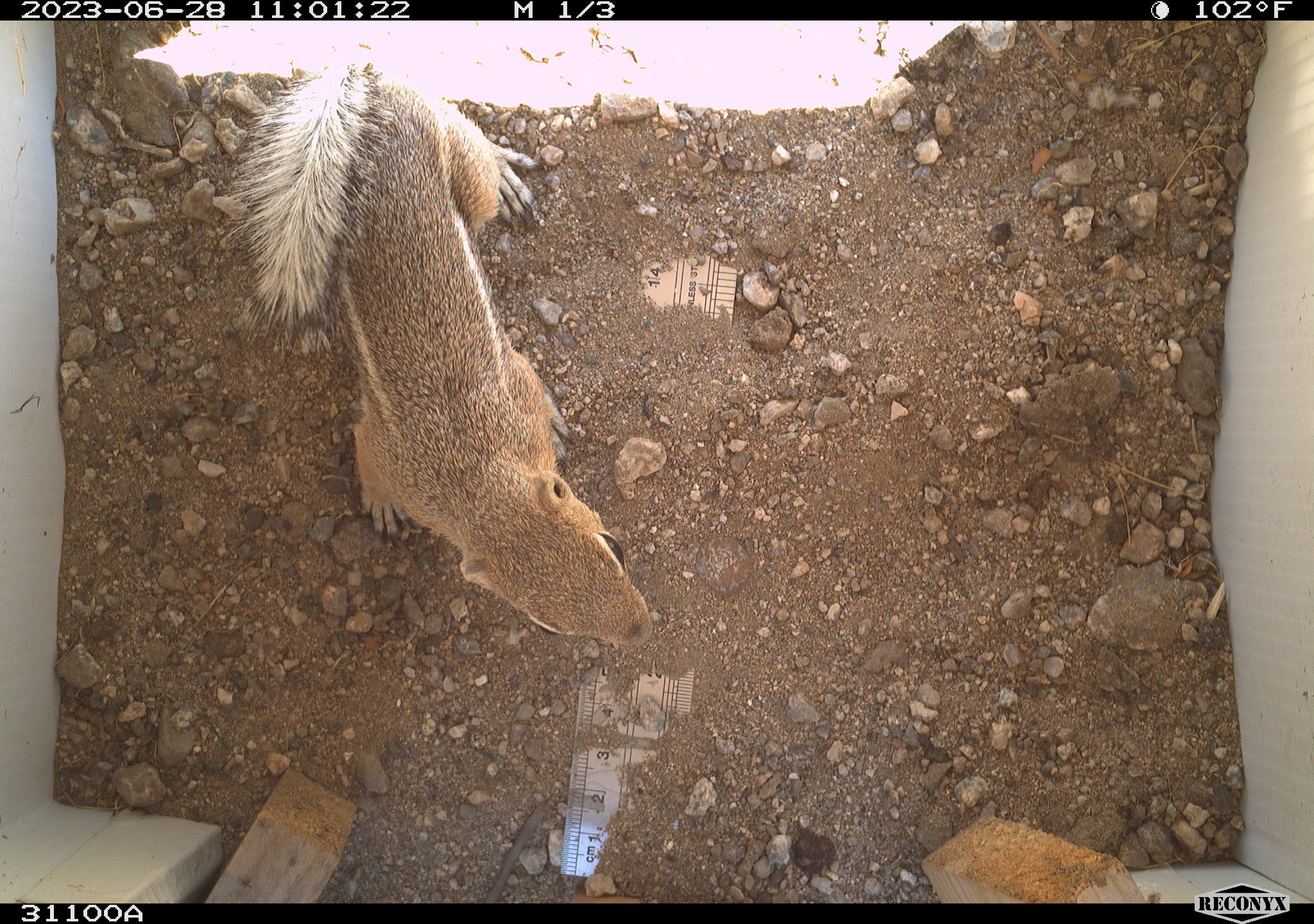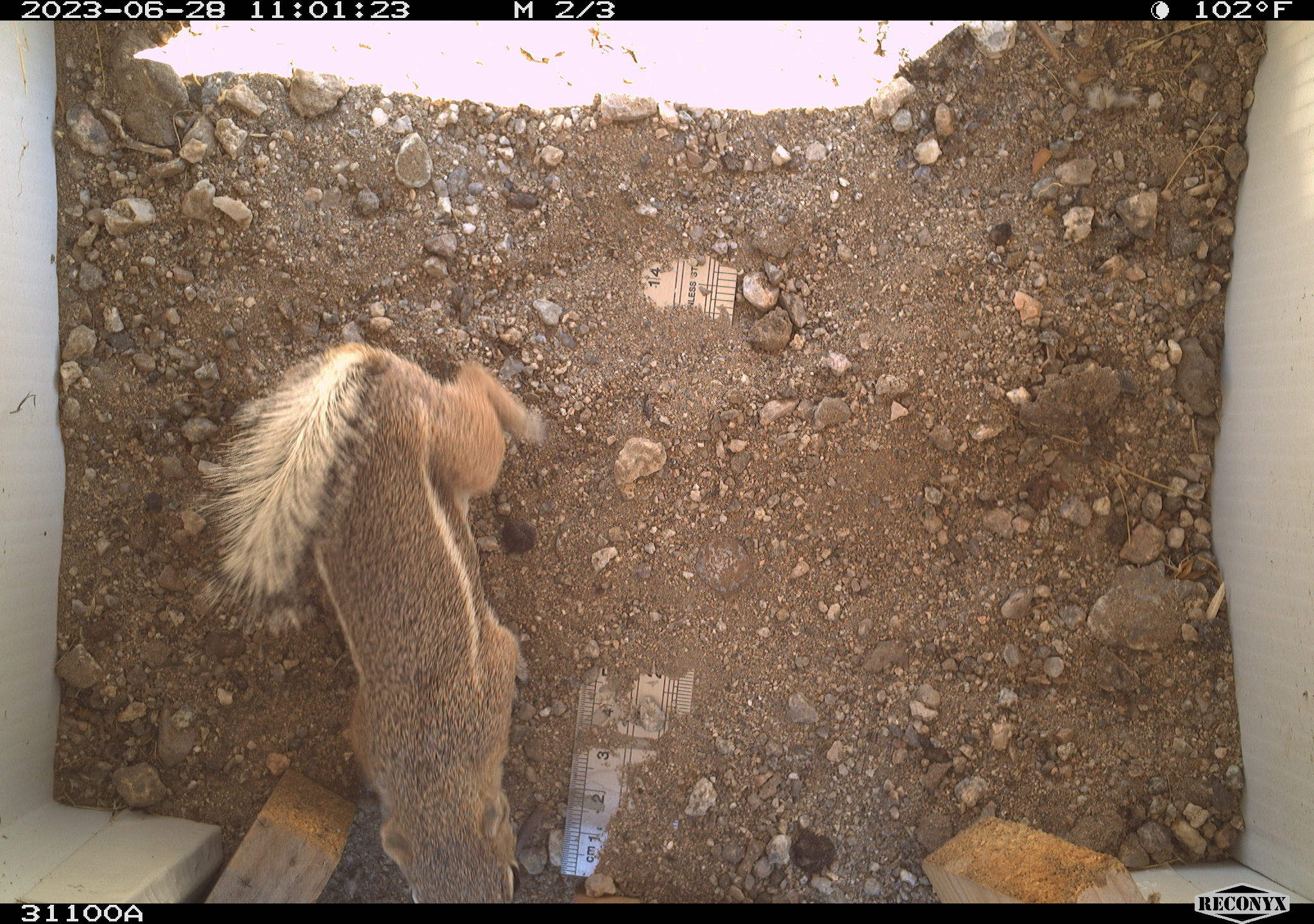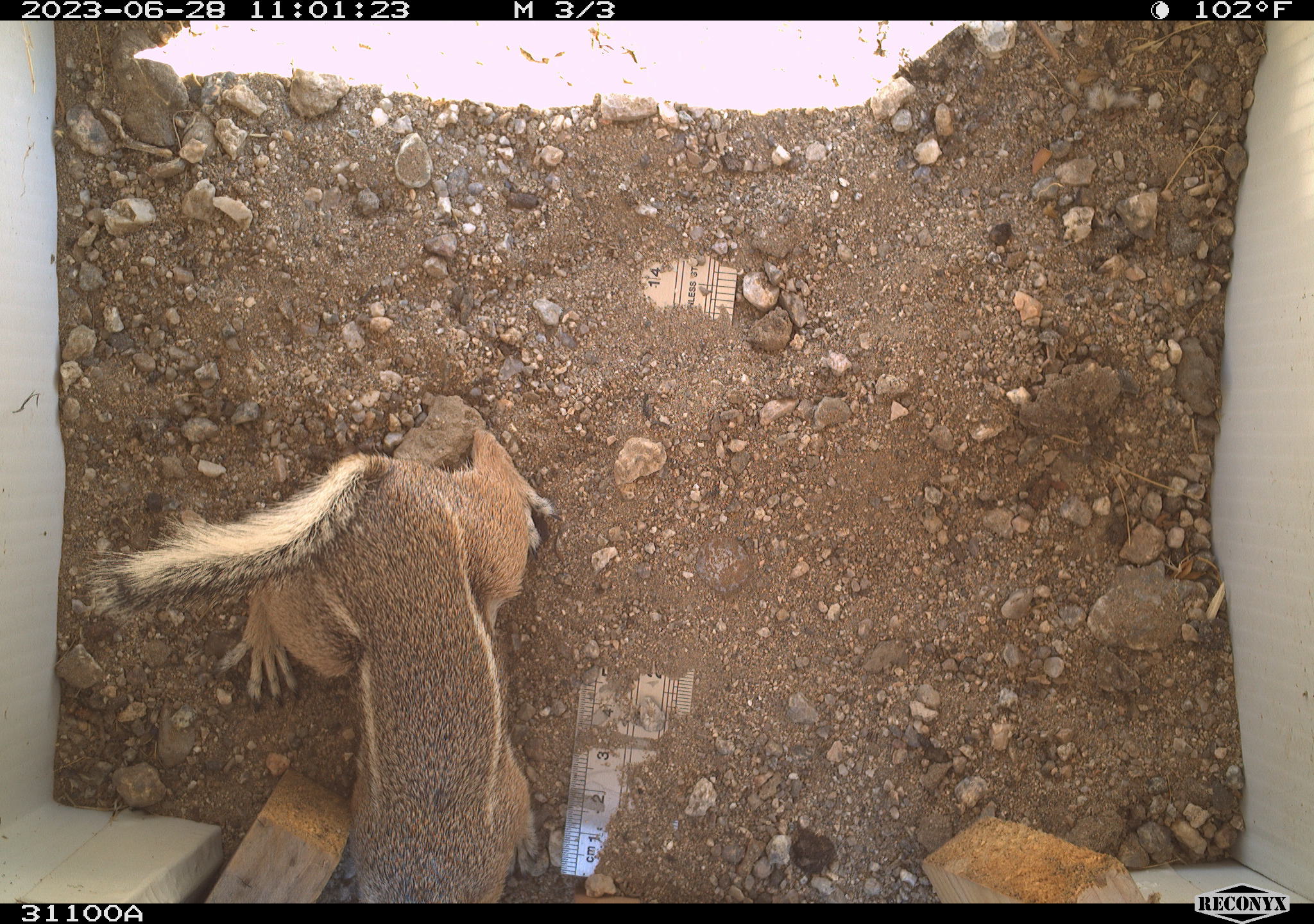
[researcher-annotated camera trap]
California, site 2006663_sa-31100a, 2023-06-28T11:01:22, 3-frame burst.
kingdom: Animalia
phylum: Chordata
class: Mammalia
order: Rodentia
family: Sciuridae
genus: Ammospermophilus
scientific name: Ammospermophilus leucurus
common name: white-tailed antelope squirrel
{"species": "white-tailed antelope squirrel (Ammospermophilus leucurus)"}